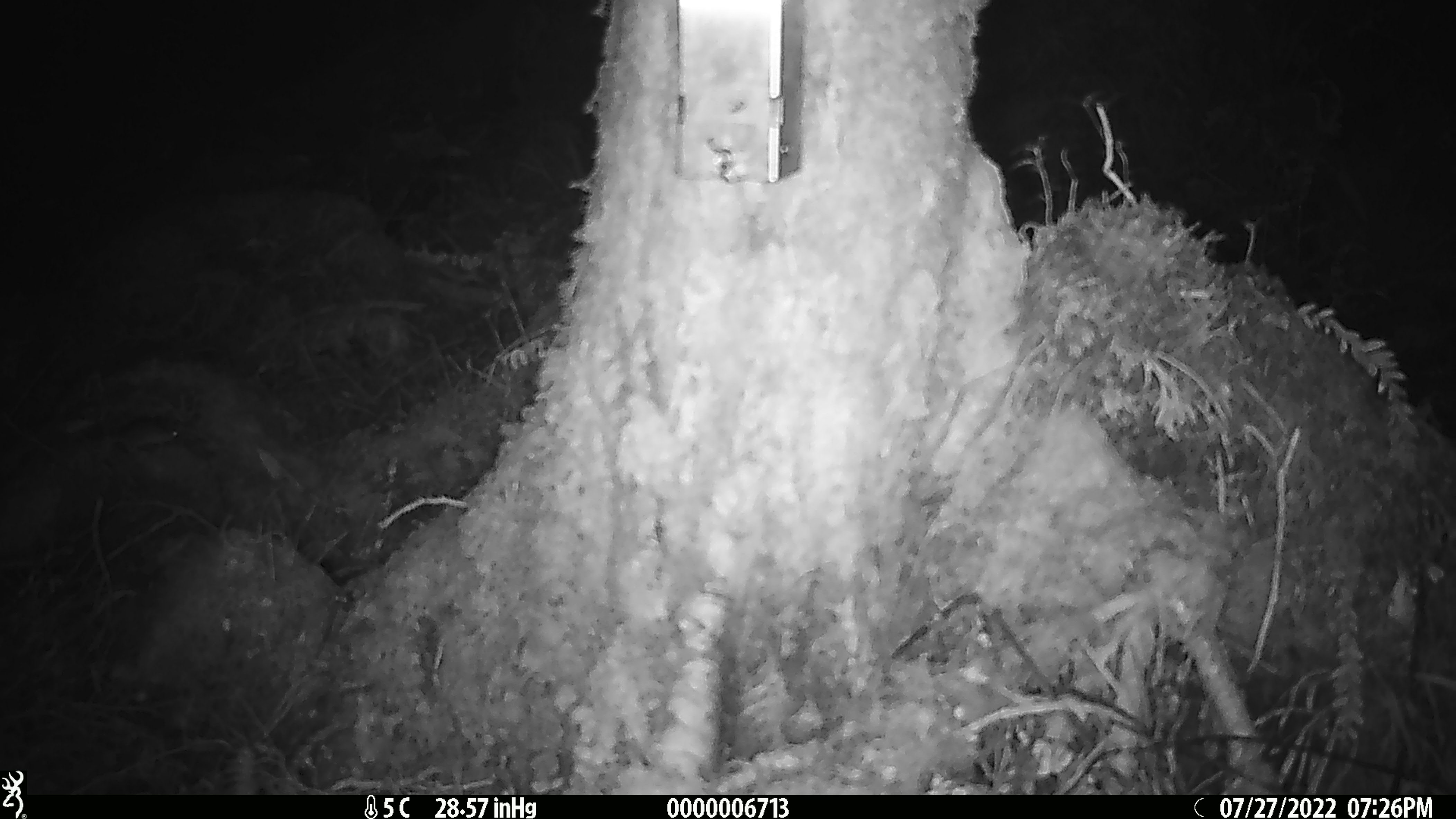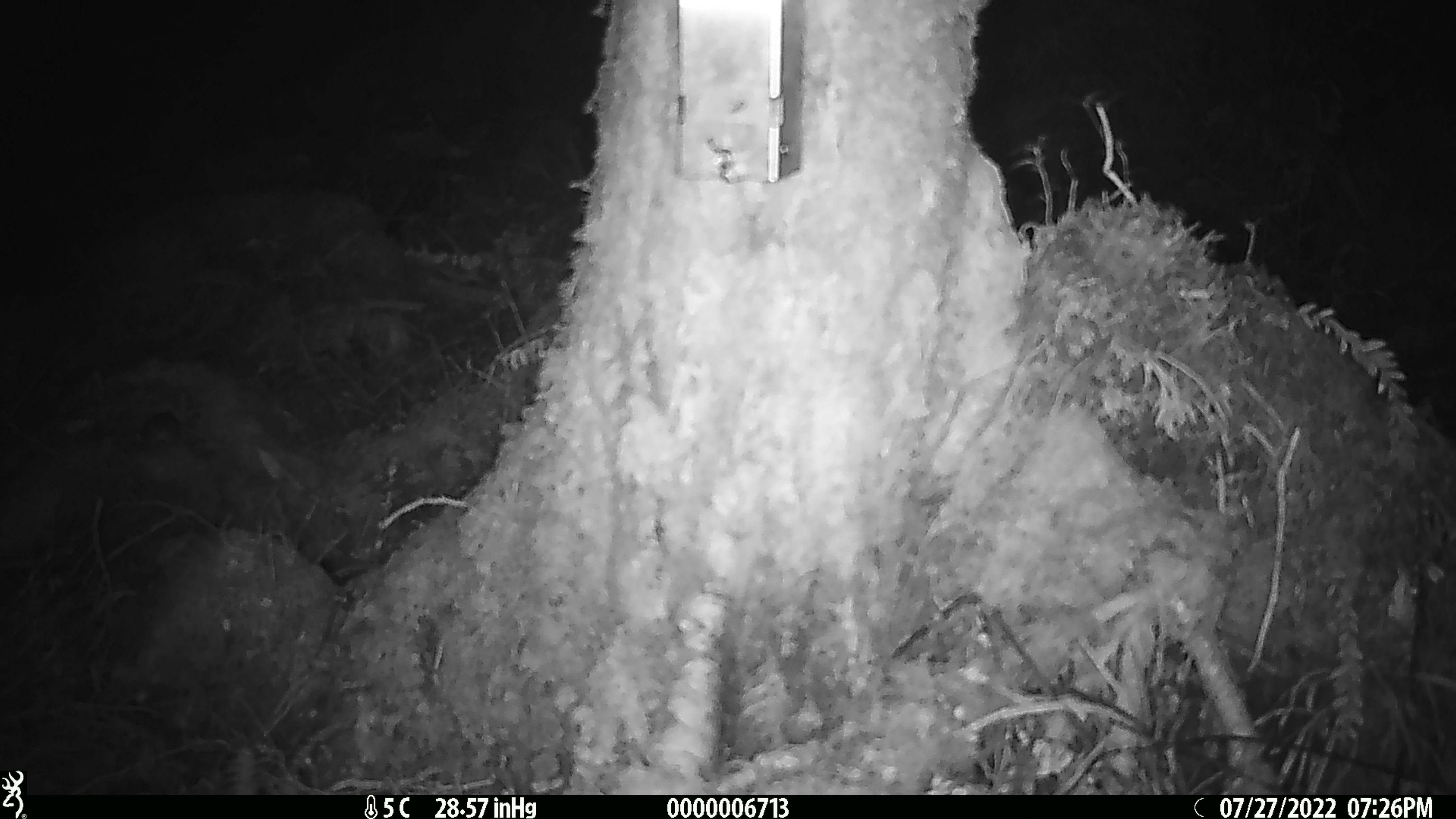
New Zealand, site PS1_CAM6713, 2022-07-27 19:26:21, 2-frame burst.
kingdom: Animalia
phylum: Chordata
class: Mammalia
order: Rodentia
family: Muridae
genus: Mus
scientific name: Mus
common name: mouse